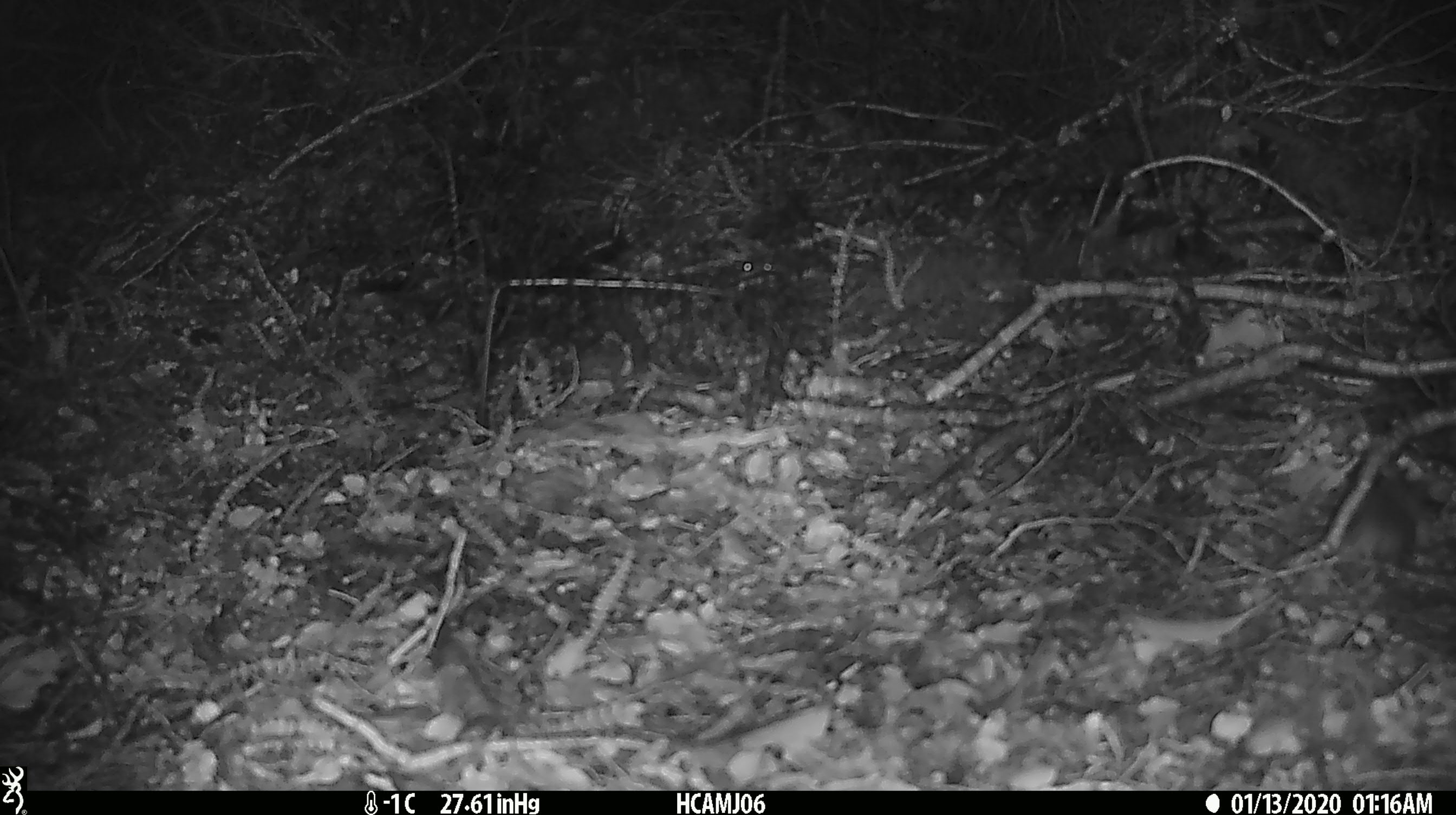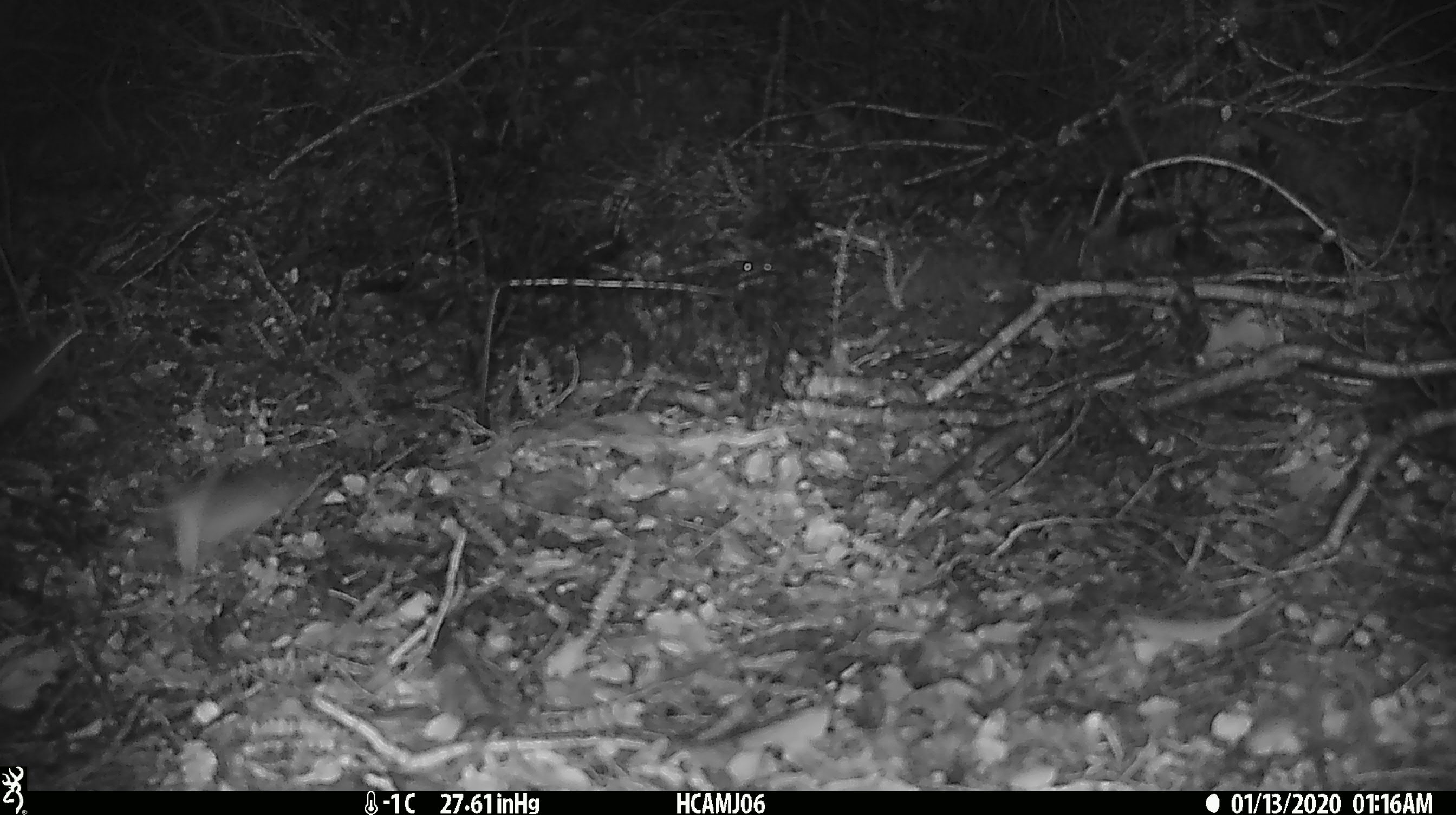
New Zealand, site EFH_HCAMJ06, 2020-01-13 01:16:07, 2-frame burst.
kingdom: Animalia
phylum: Chordata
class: Mammalia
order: Rodentia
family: Muridae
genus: Mus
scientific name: Mus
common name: mouse